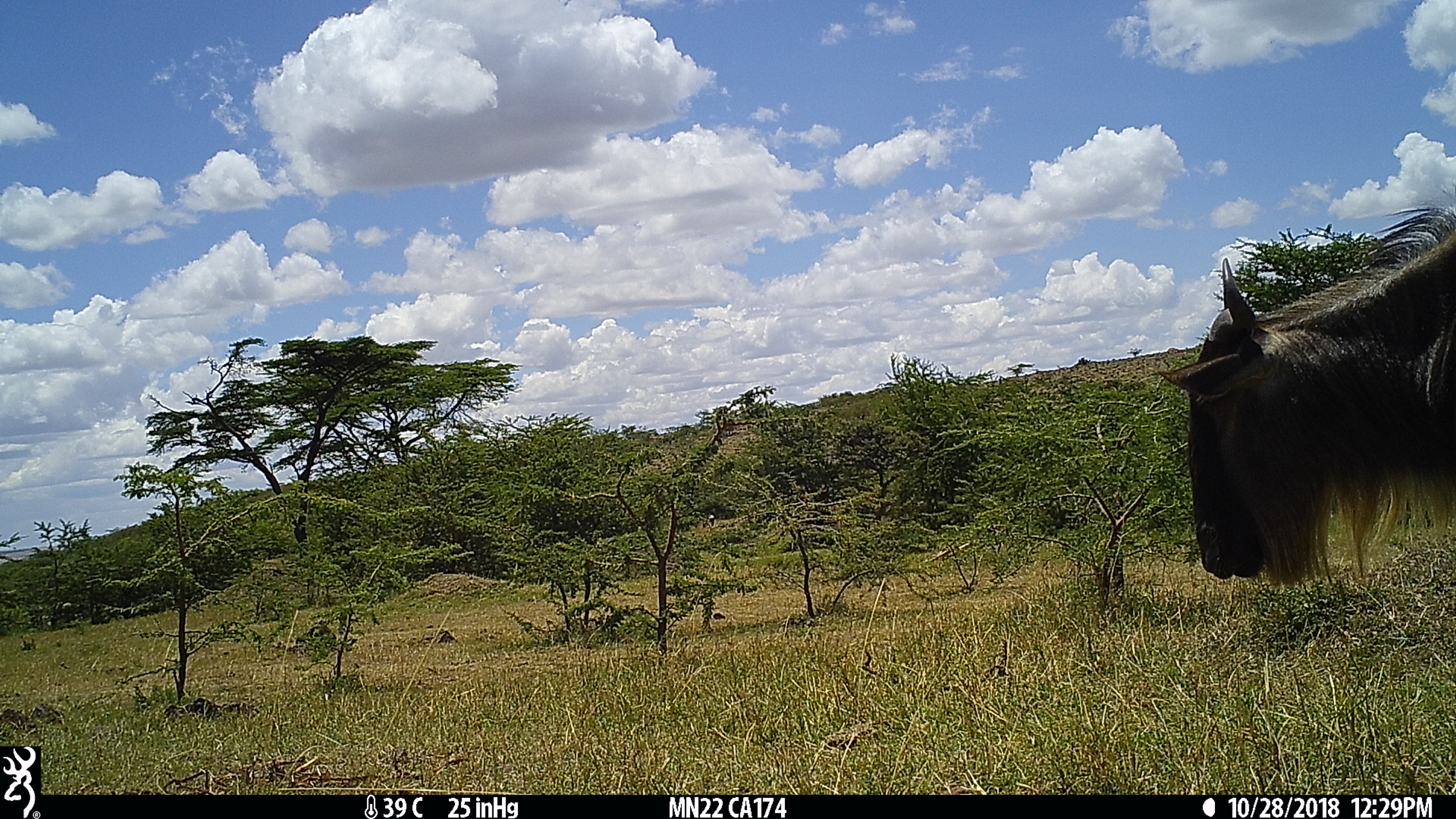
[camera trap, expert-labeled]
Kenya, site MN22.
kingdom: Animalia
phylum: Chordata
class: Mammalia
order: Artiodactyla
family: Bovidae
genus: Connochaetes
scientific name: Connochaetes taurinus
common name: blue wildebeest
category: wildebeest